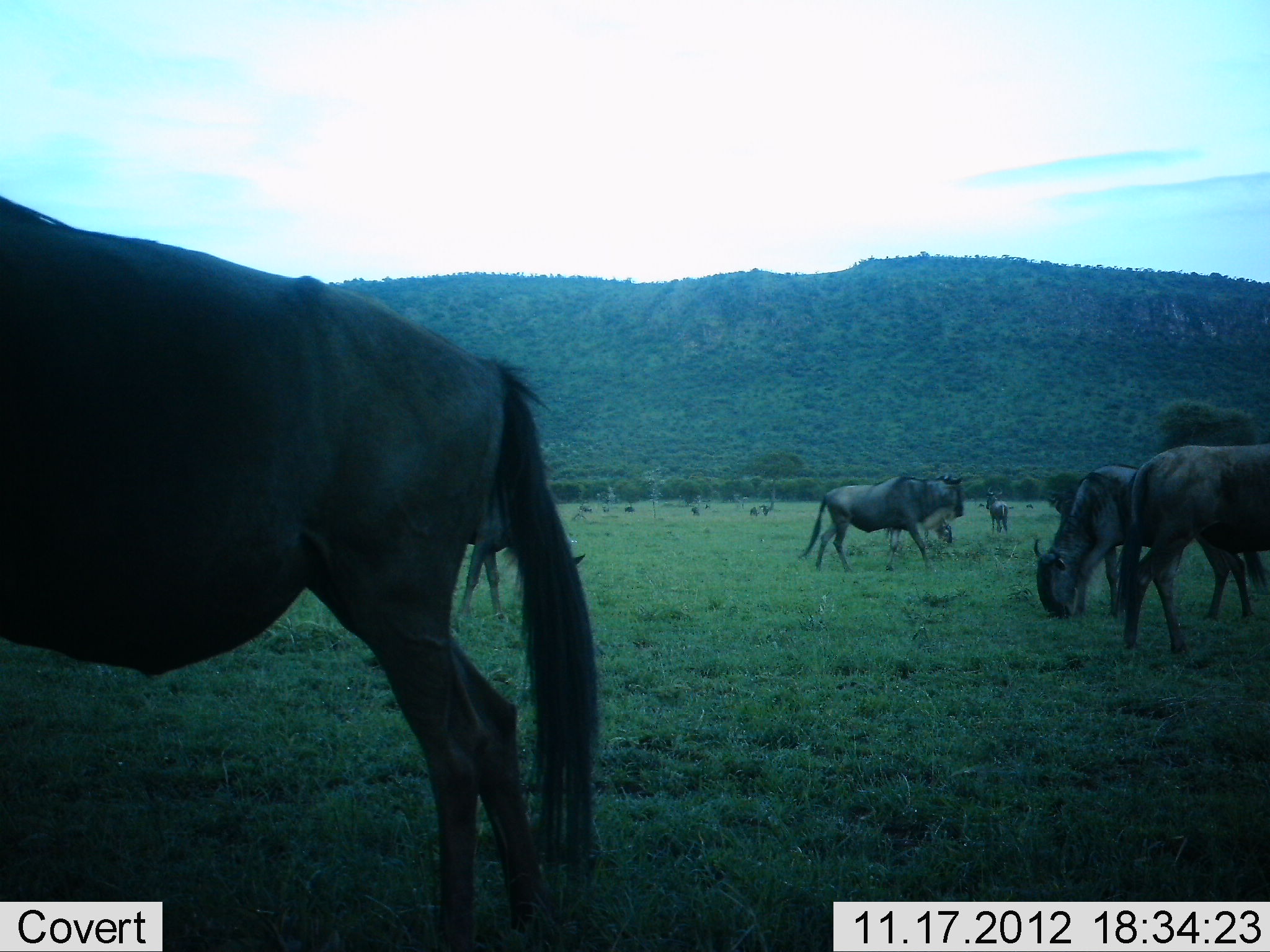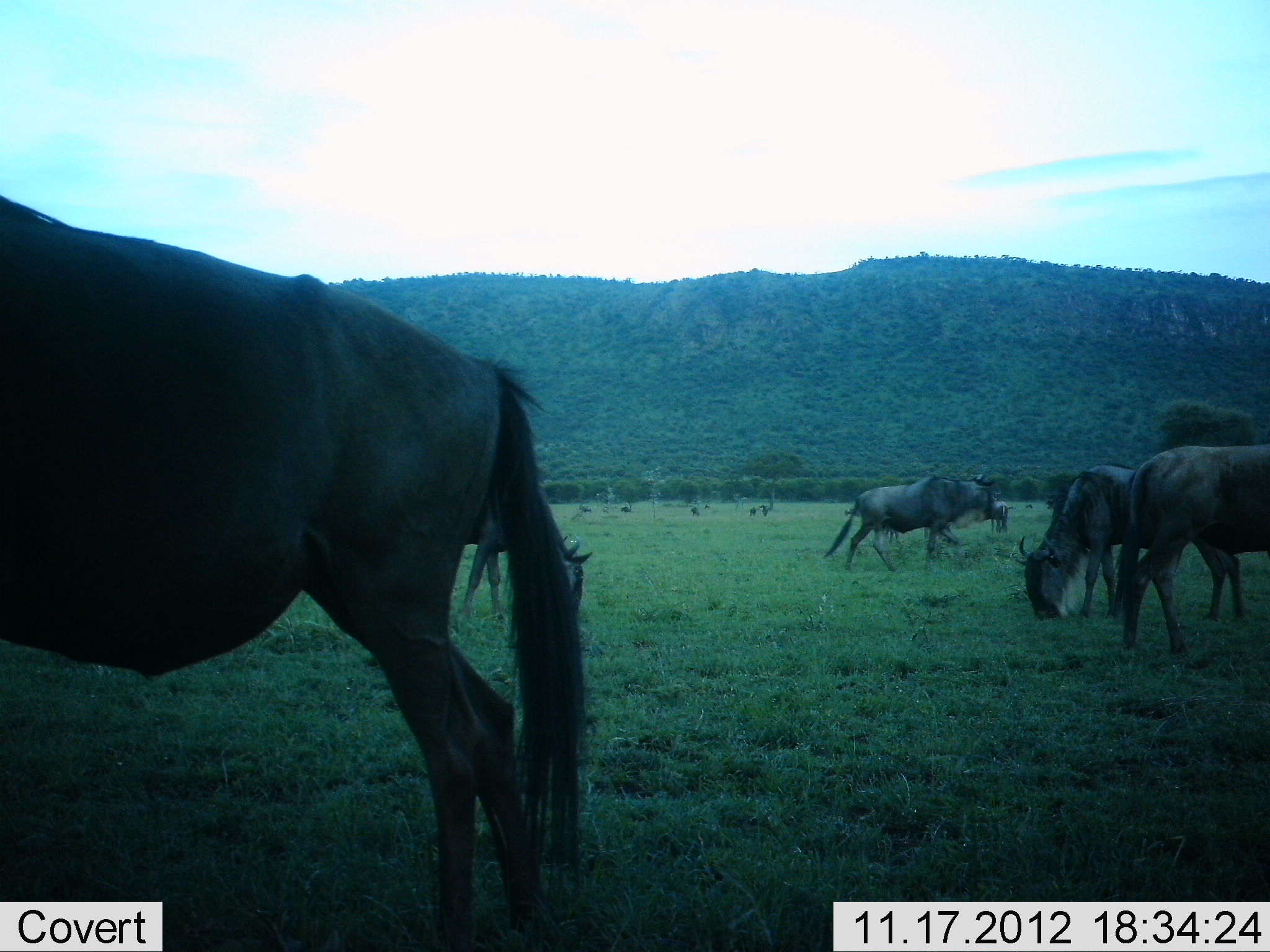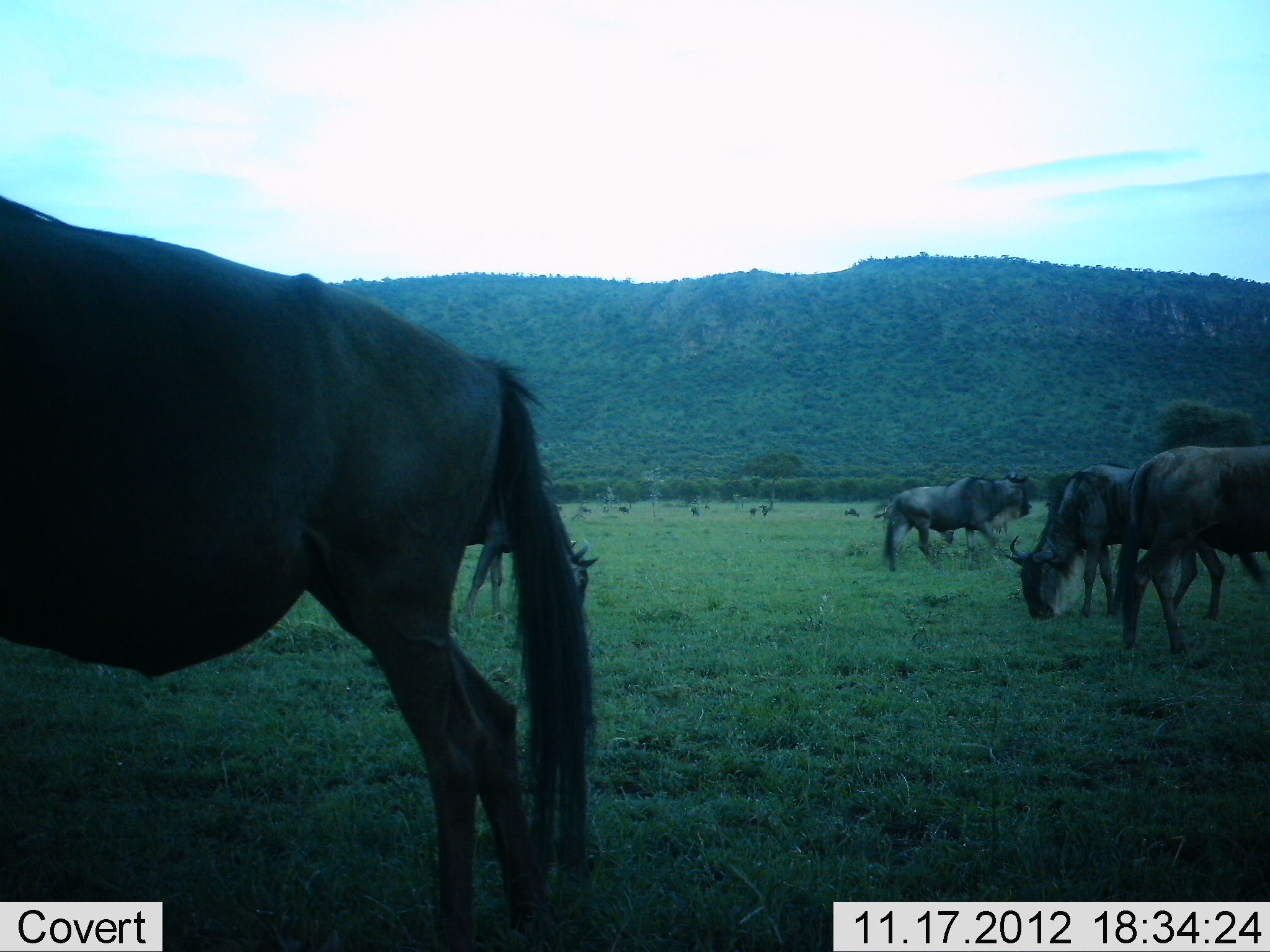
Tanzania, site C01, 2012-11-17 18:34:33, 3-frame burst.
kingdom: Animalia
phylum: Chordata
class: Mammalia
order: Artiodactyla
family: Bovidae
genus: Connochaetes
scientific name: Connochaetes taurinus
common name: blue wildebeest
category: wildebeest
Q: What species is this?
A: Wildebeest (blue wildebeest) (Connochaetes taurinus).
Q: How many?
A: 11-50.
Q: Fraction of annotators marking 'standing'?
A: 80%.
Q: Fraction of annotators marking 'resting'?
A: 0%.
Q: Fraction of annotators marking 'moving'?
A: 80%.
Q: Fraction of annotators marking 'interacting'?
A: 10%.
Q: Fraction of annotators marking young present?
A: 10%.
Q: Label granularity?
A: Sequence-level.